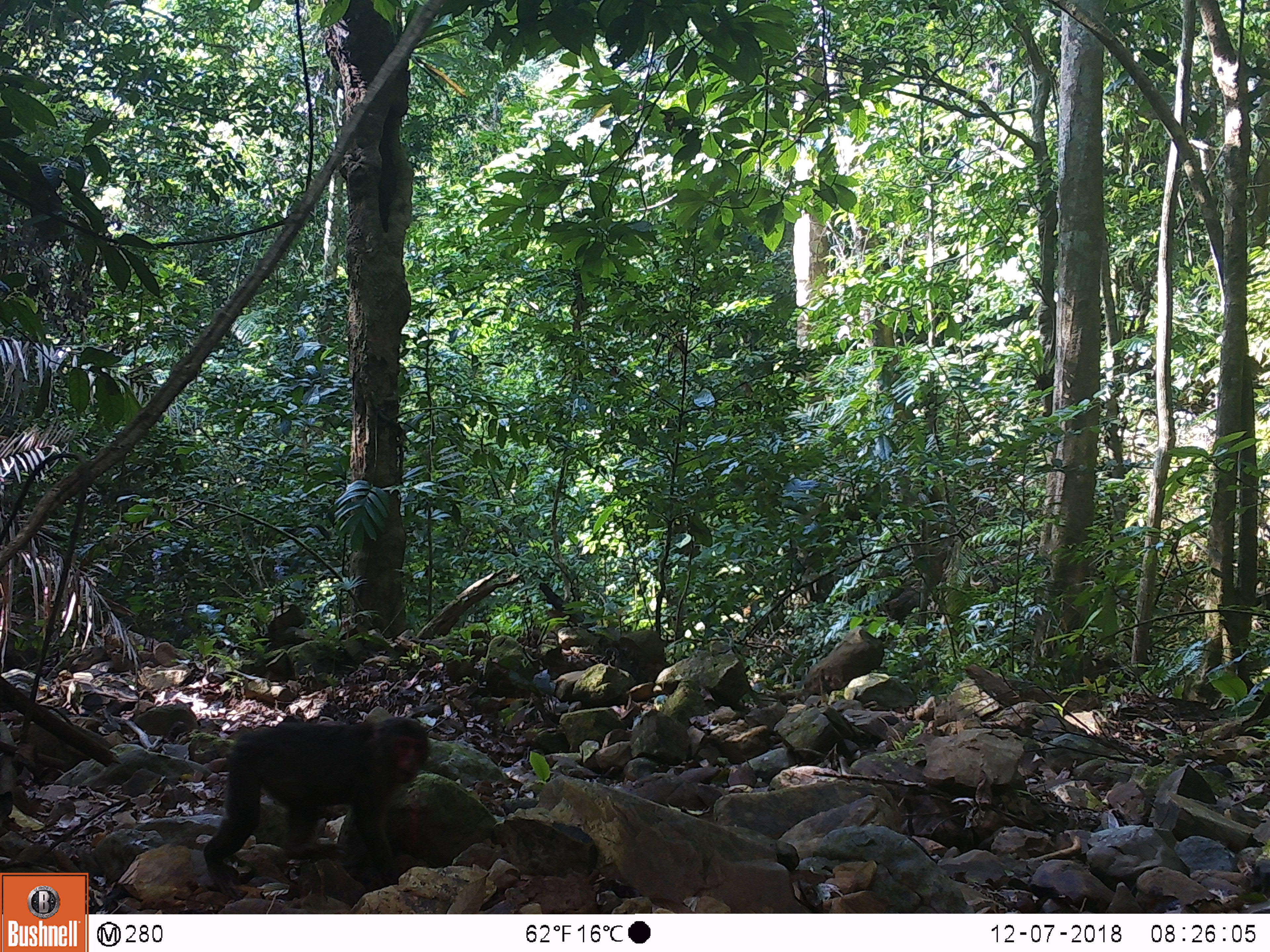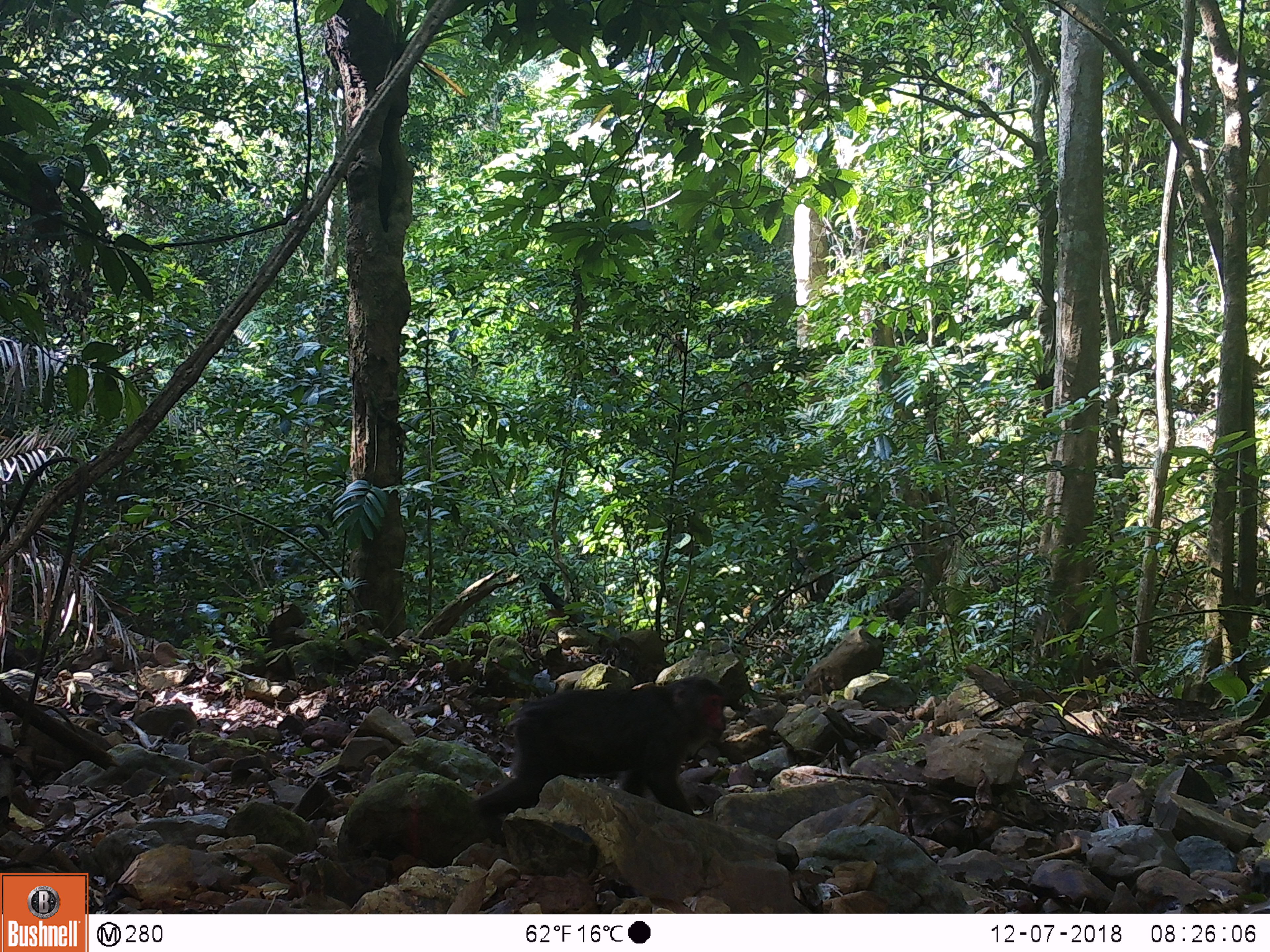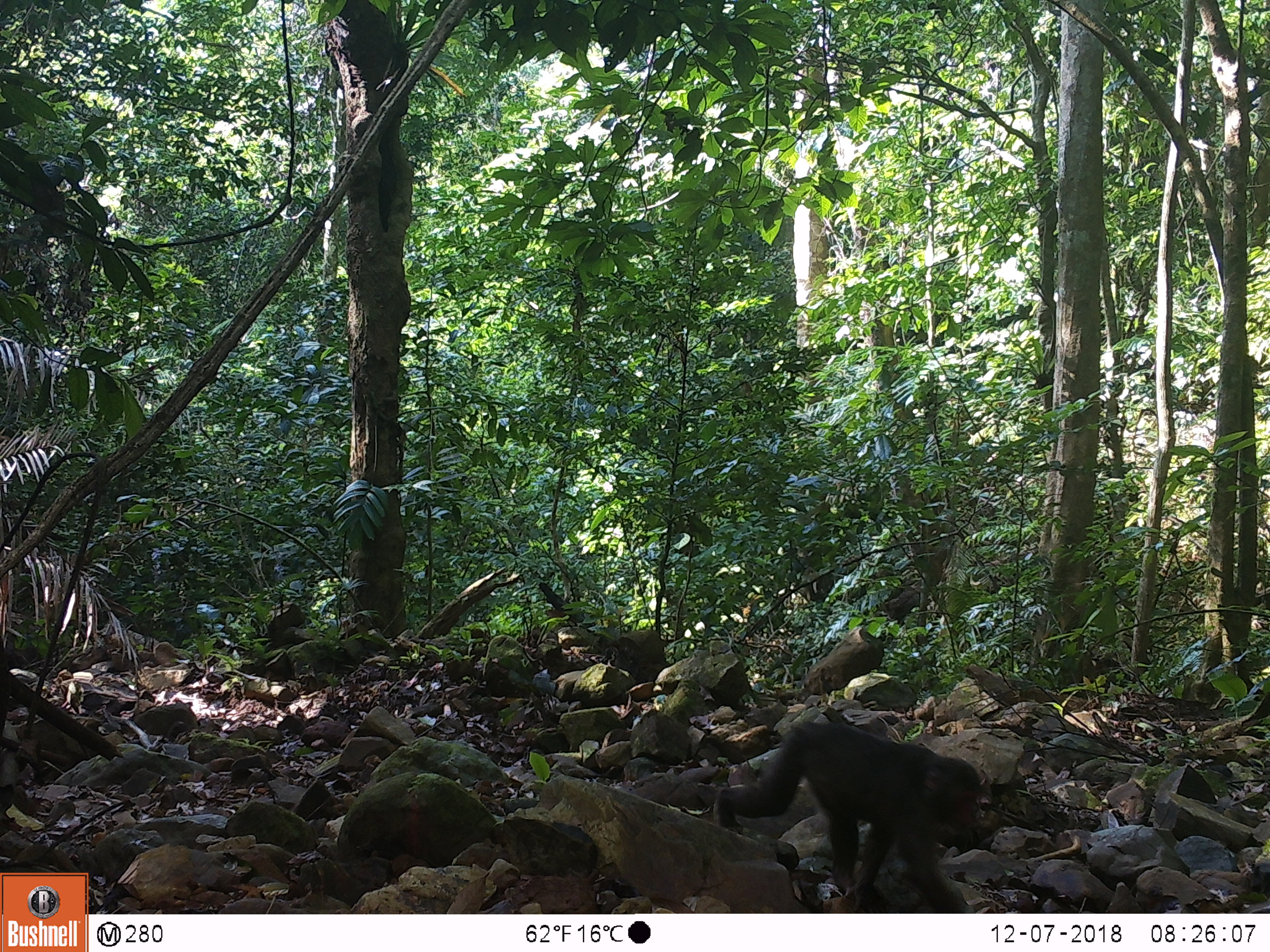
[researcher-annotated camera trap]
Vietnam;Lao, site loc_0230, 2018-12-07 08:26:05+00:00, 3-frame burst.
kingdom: Animalia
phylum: Chordata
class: Mammalia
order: Primates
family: Cercopithecidae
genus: Macaca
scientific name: Macaca arctoides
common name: stump-tailed macaque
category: stump tailed macaque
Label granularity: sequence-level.